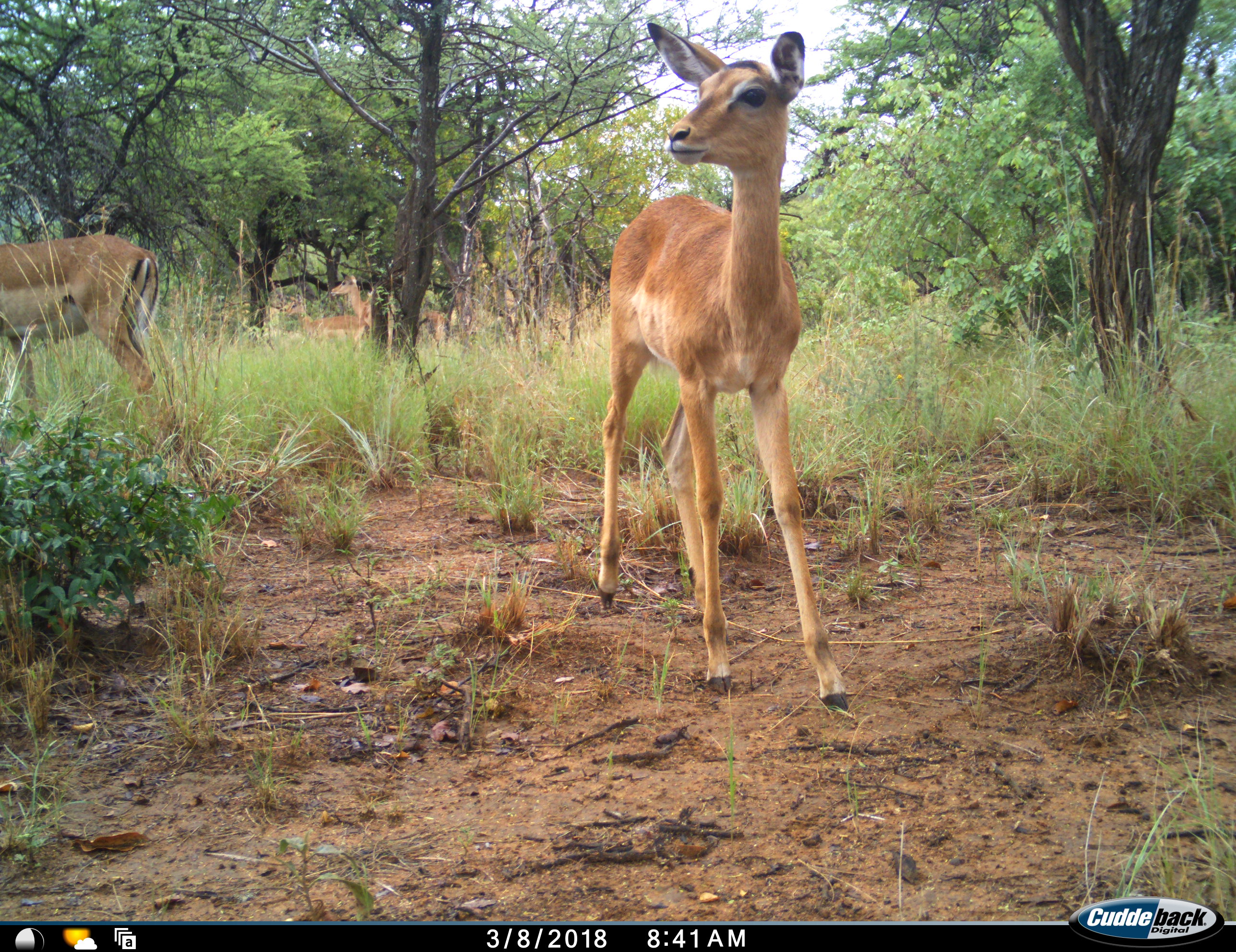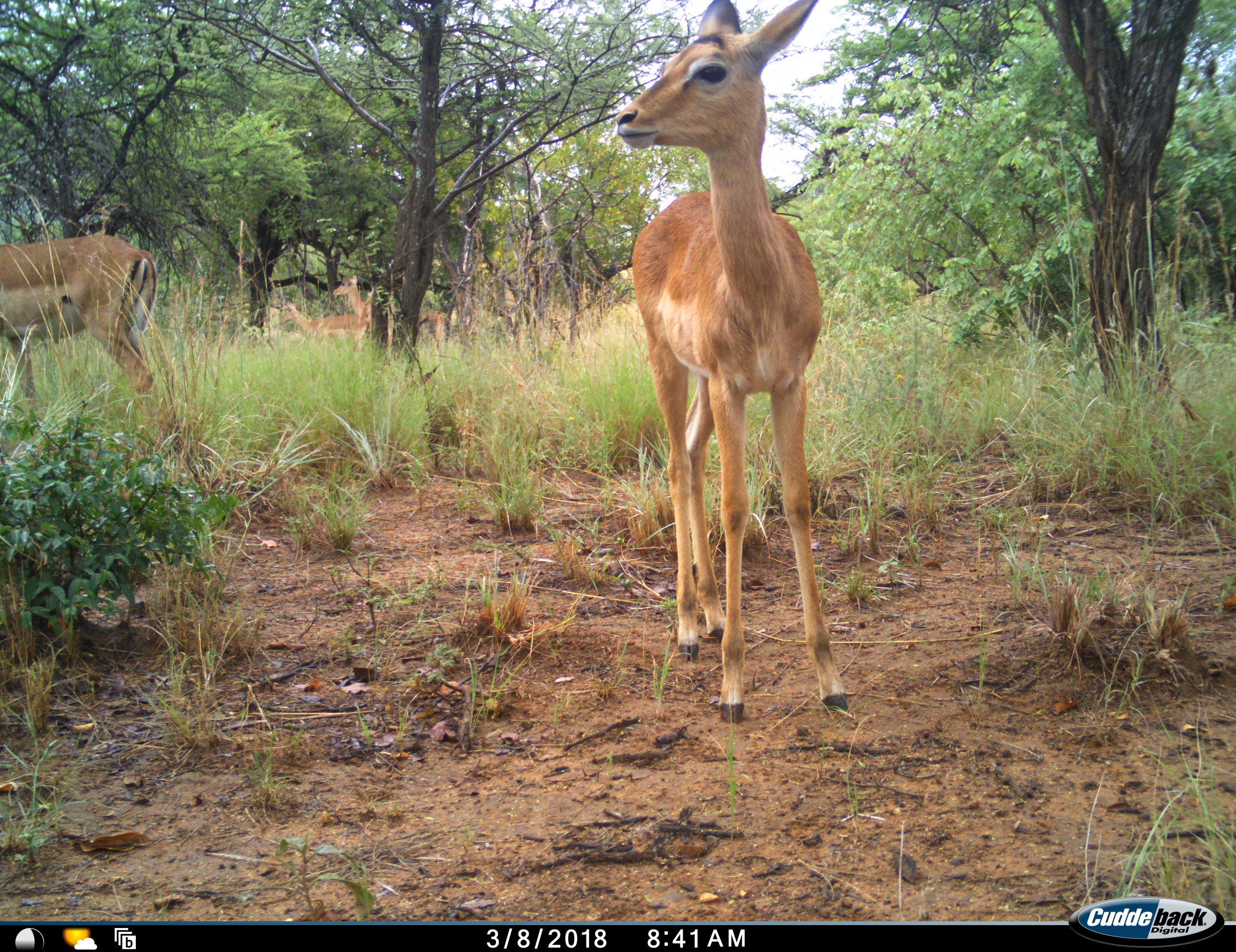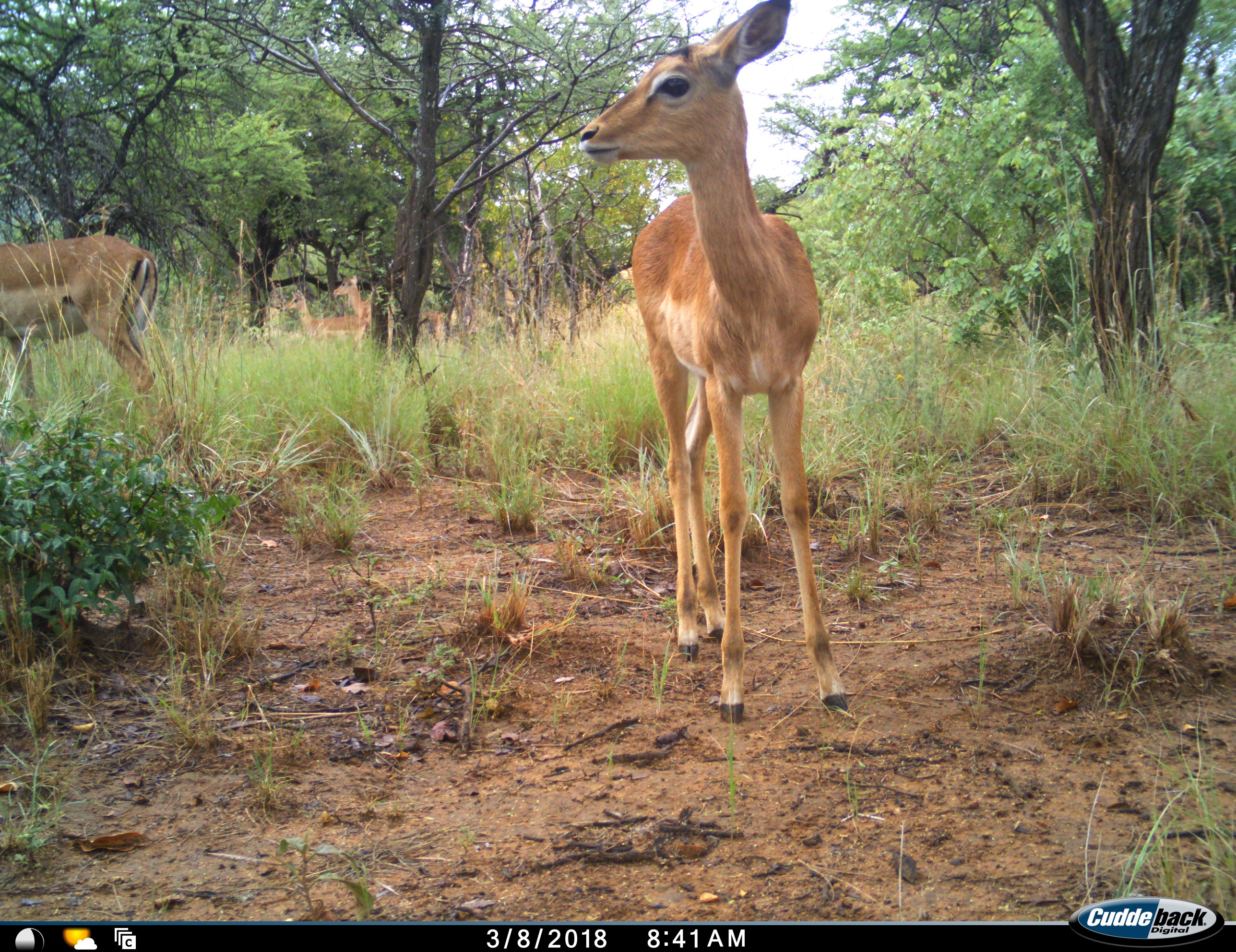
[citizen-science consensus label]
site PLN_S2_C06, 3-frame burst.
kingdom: Animalia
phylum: Chordata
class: Mammalia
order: Artiodactyla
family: Bovidae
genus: Aepyceros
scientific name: Aepyceros melampus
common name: impala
Impala (Aepyceros melampus), count 5. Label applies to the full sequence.